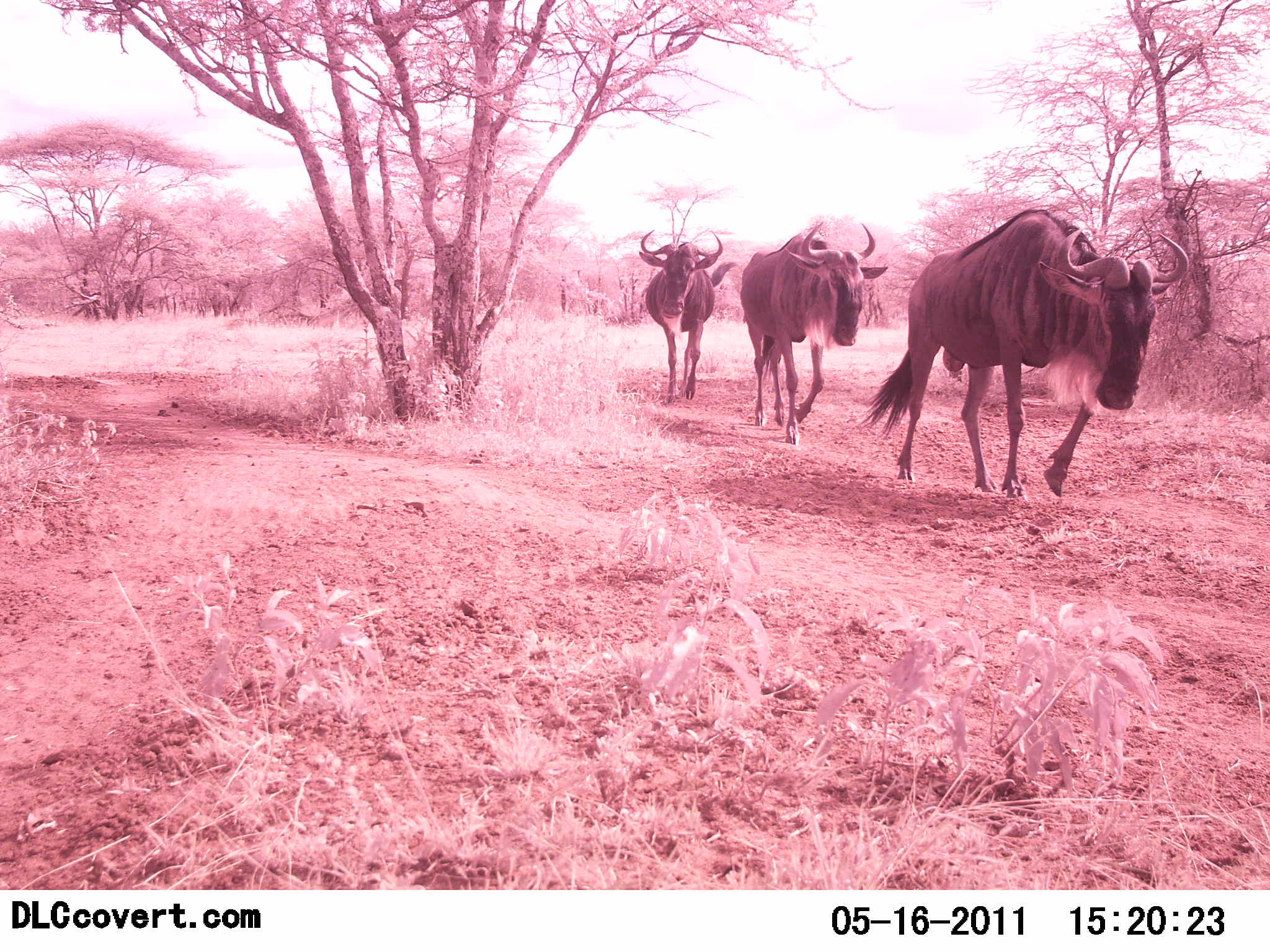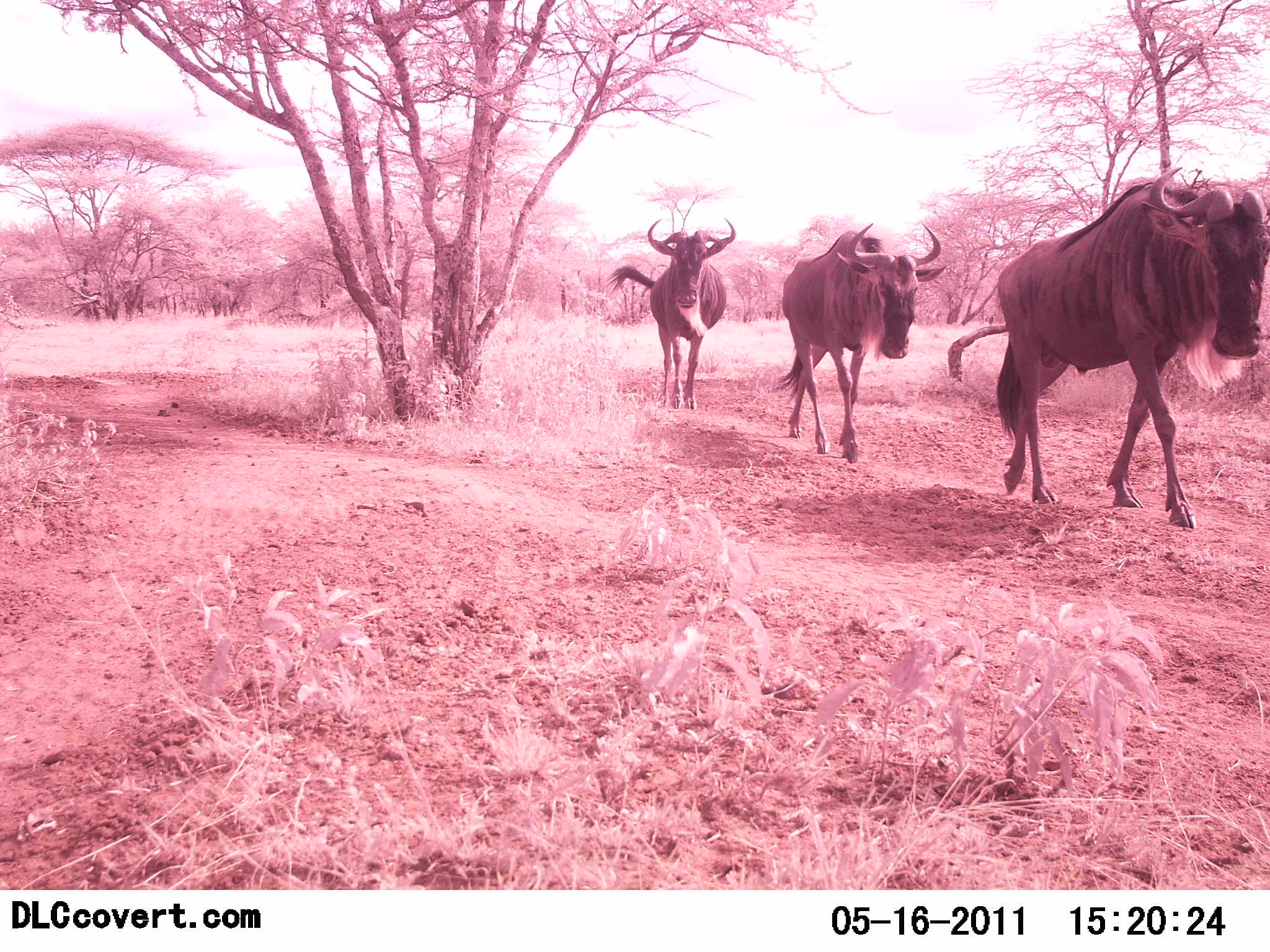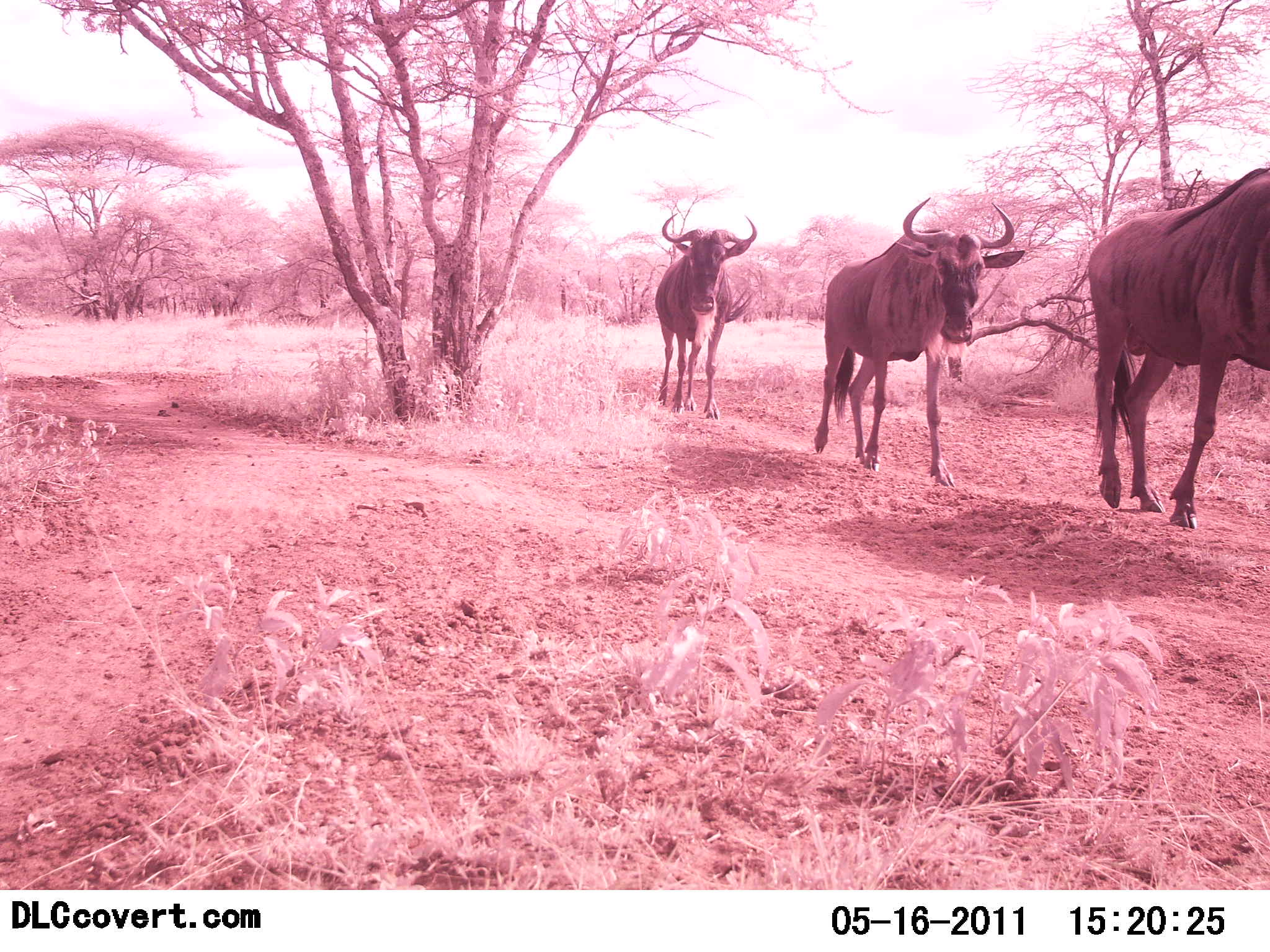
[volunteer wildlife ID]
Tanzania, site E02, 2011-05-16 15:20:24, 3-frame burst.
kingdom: Animalia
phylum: Chordata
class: Mammalia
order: Artiodactyla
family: Bovidae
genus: Connochaetes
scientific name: Connochaetes taurinus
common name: blue wildebeest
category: wildebeest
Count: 3.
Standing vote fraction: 0%.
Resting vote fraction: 0%.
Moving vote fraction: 100%.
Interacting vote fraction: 0%.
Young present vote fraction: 0%.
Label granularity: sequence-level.